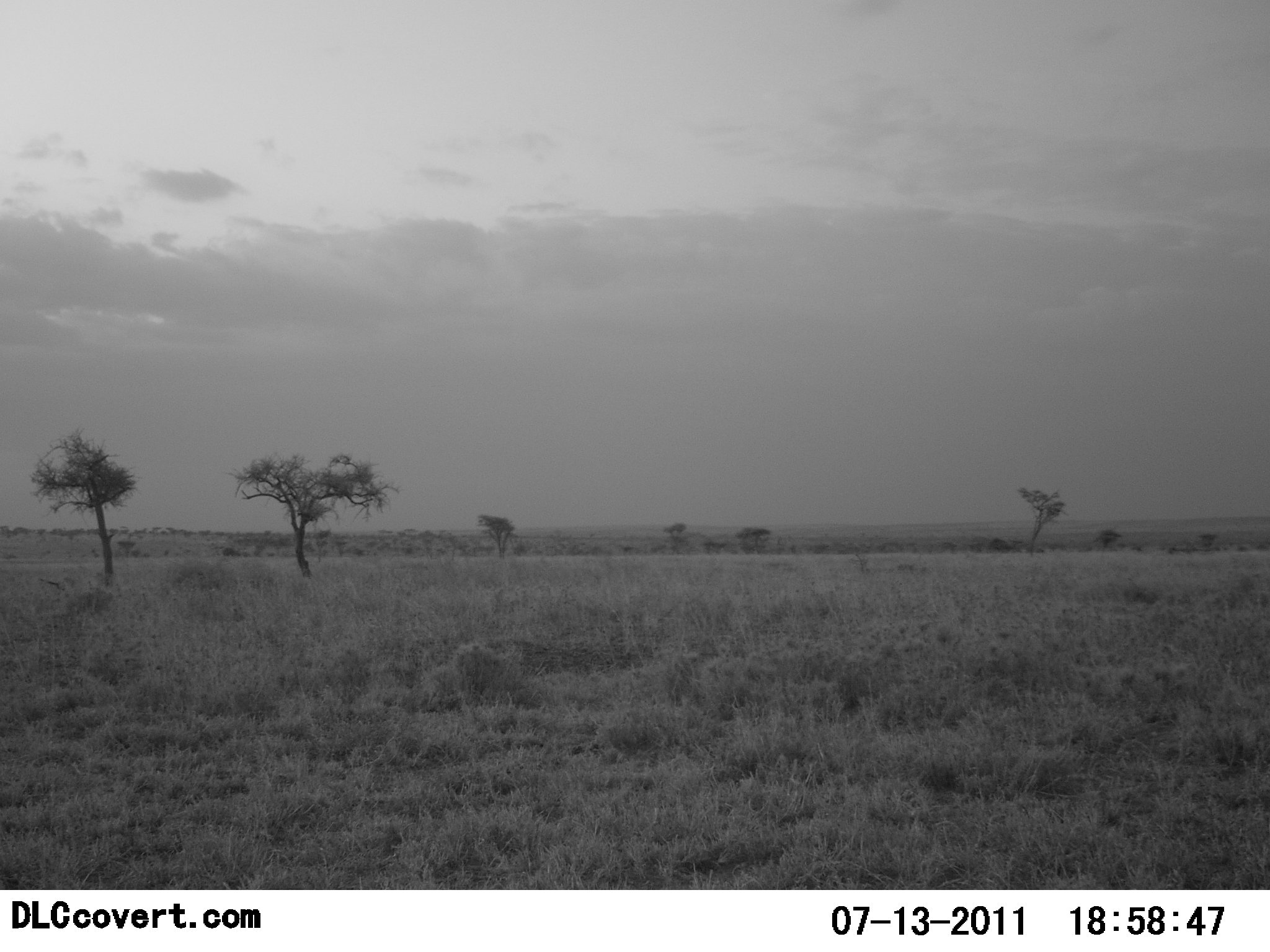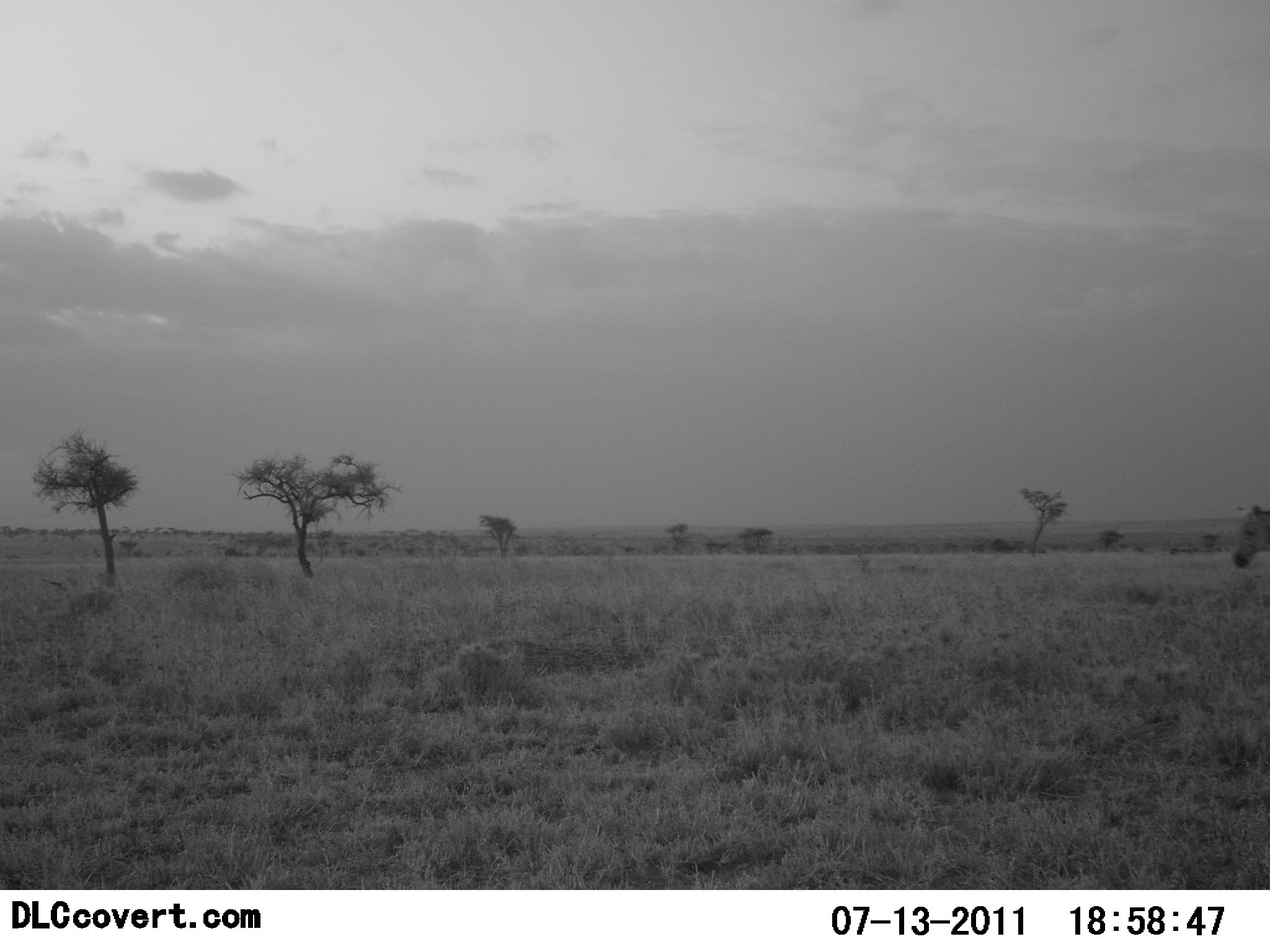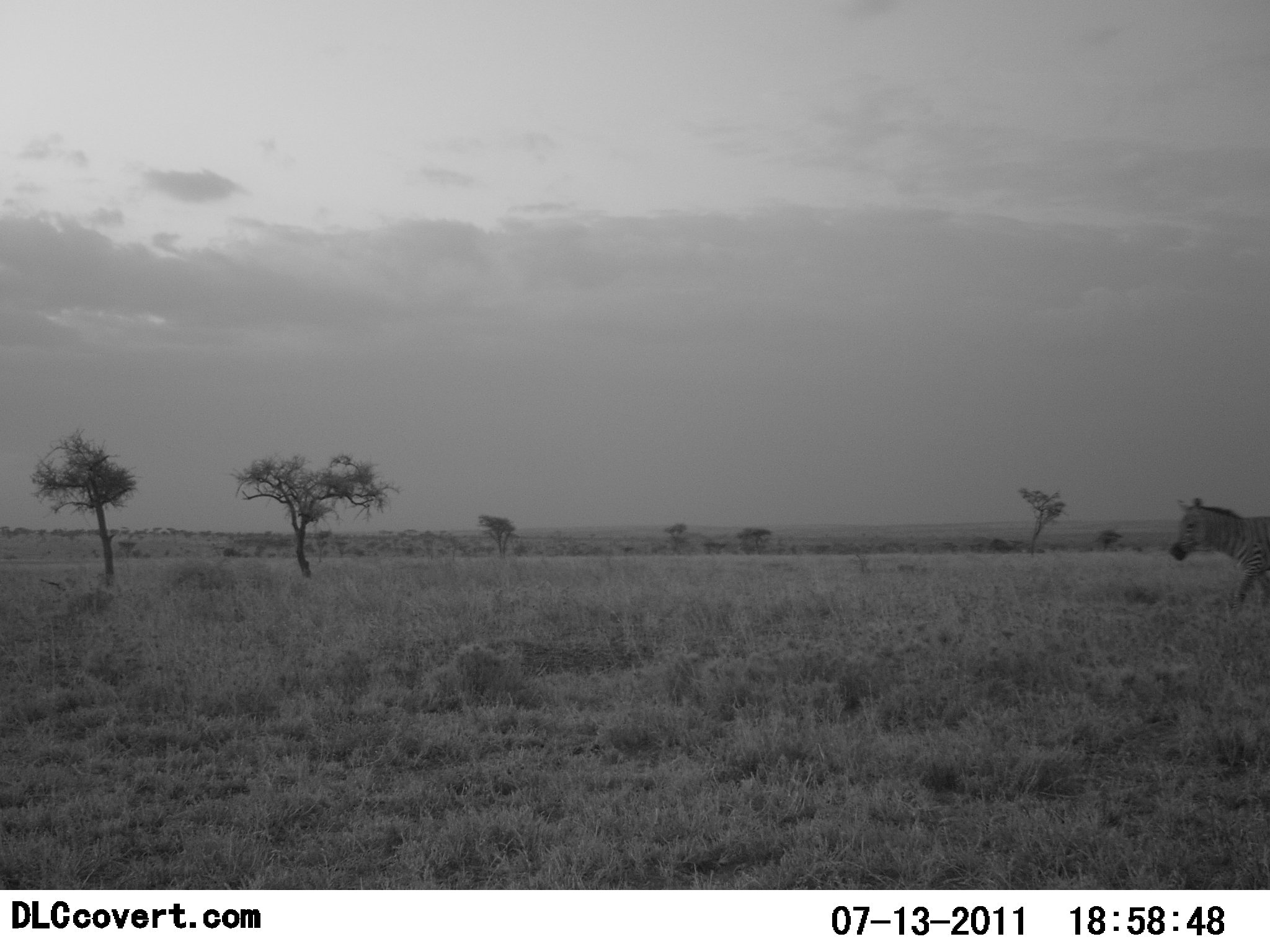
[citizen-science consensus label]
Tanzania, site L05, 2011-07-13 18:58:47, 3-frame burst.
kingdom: Animalia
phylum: Chordata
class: Mammalia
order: Perissodactyla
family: Equidae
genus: Equus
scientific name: Equus quagga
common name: plains zebra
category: zebra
Zebra (plains zebra) (Equus quagga), count 1. Behavior (volunteer vote fractions): standing 0%, resting 0%, moving 100%, interacting 0%. Young present (vote fraction): 0%. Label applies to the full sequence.